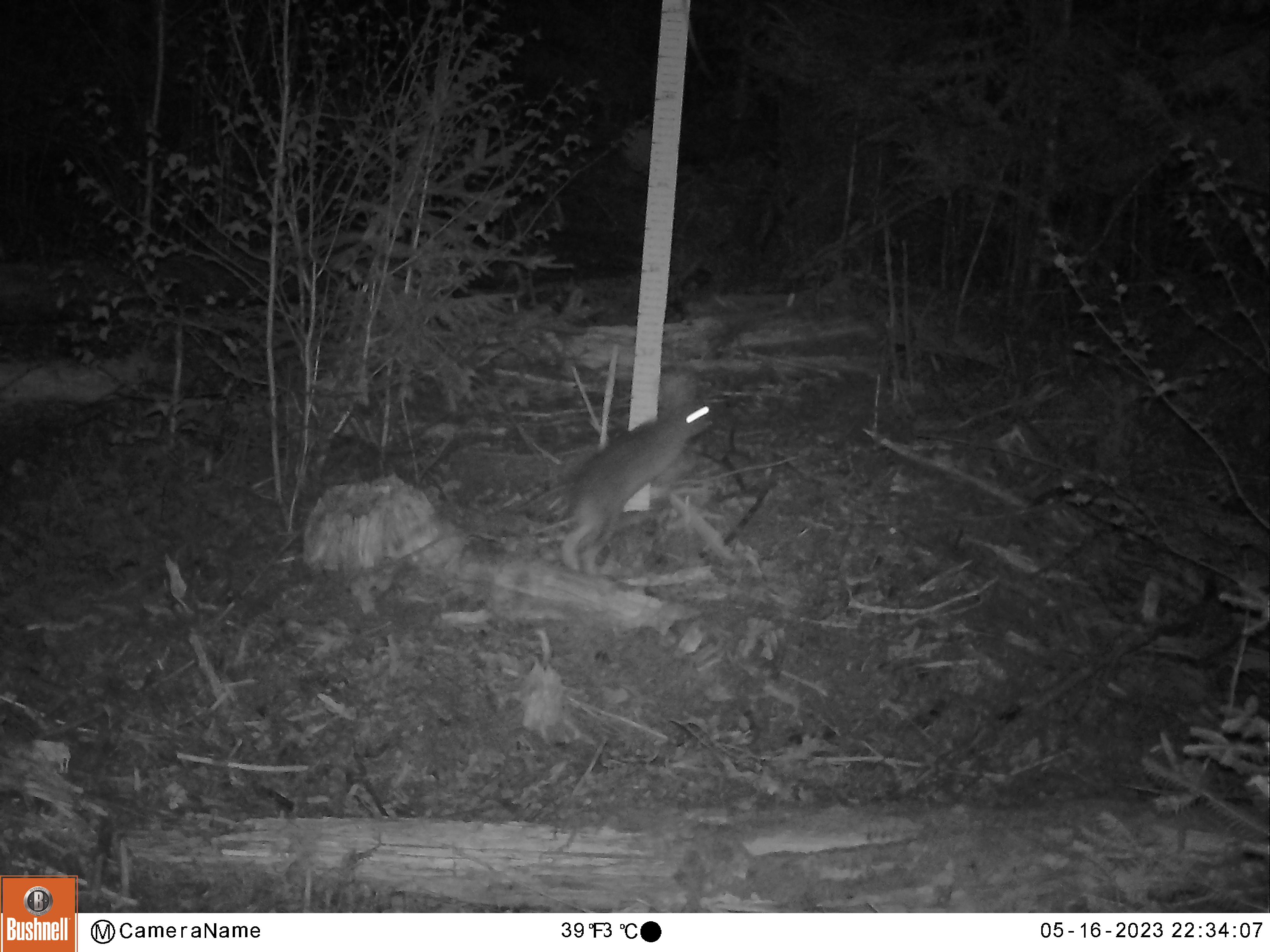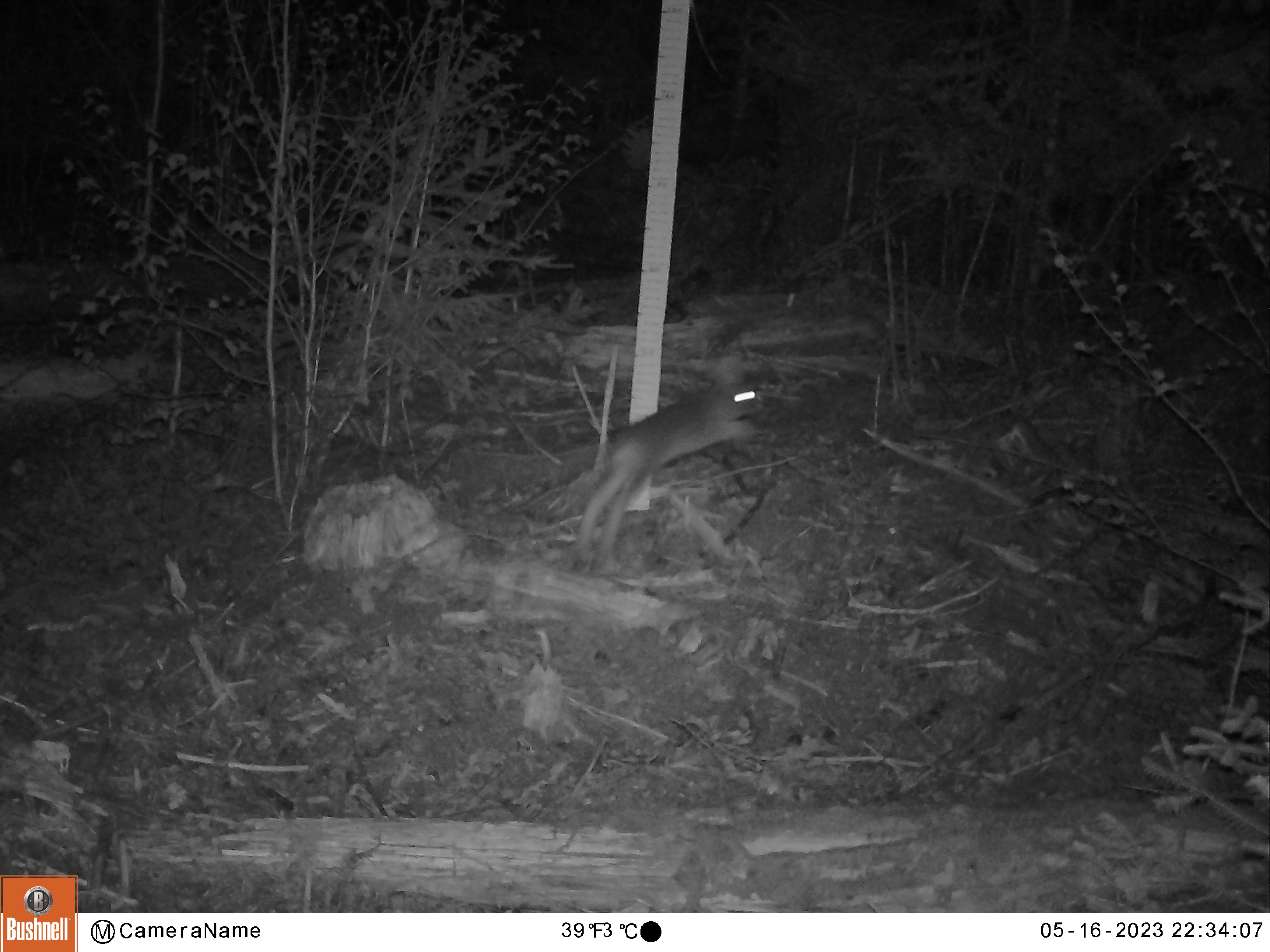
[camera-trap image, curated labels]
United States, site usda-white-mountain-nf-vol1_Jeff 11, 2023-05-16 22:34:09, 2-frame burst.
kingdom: Animalia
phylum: Chordata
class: Mammalia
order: Lagomorpha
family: Leporidae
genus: Lepus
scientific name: Lepus americanus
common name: snowshoe hare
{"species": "snowshoe hare (Lepus americanus)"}